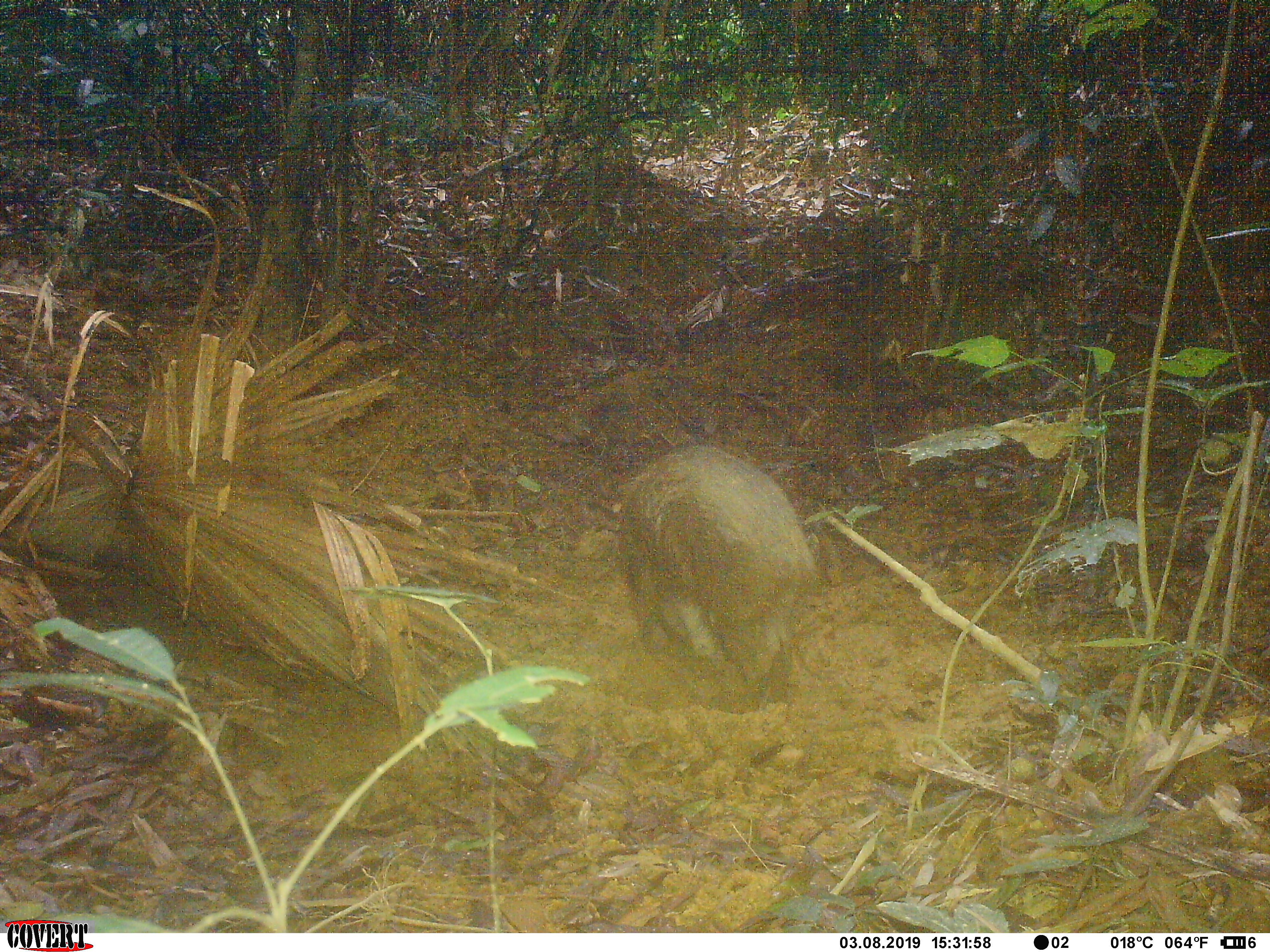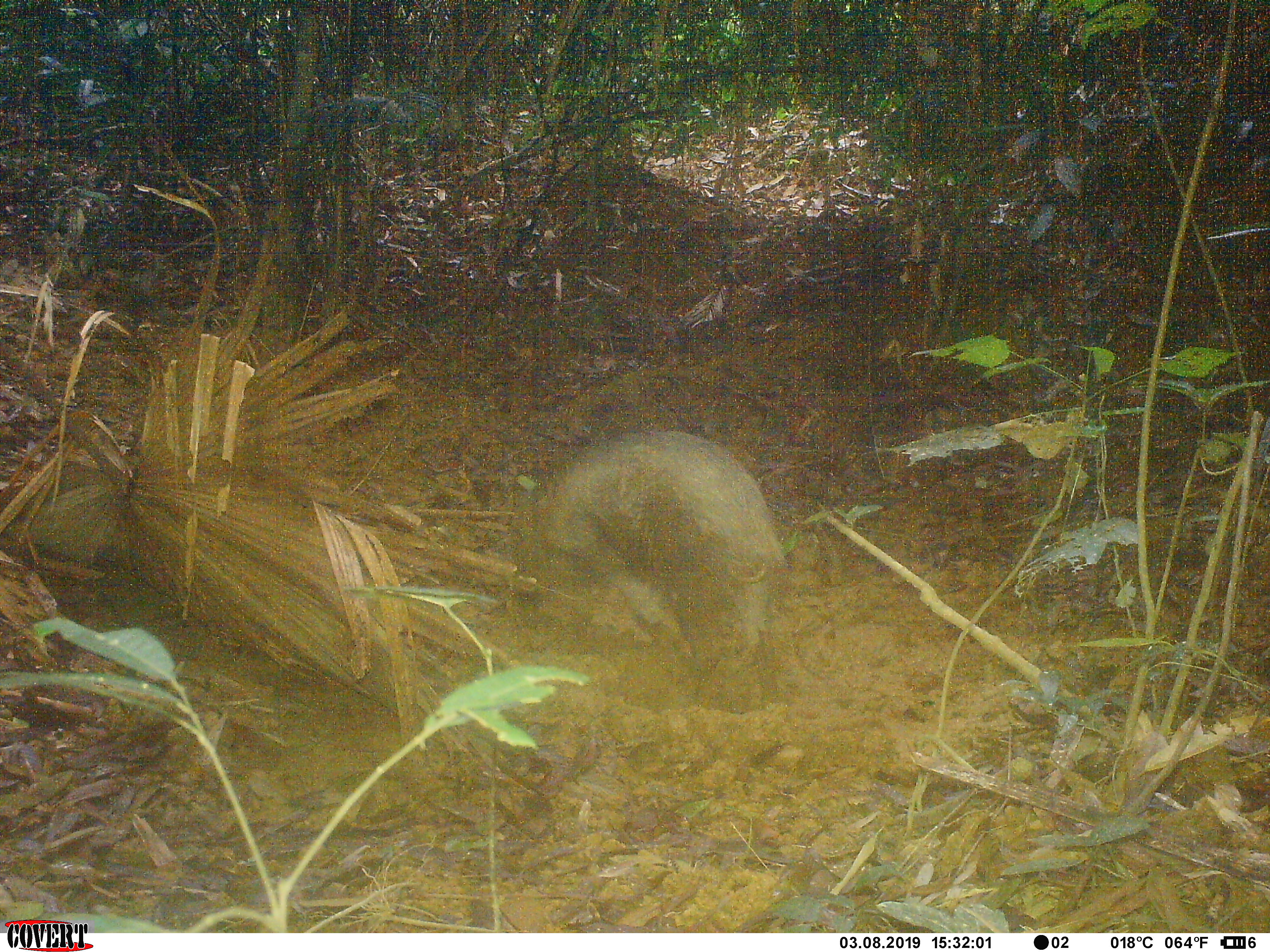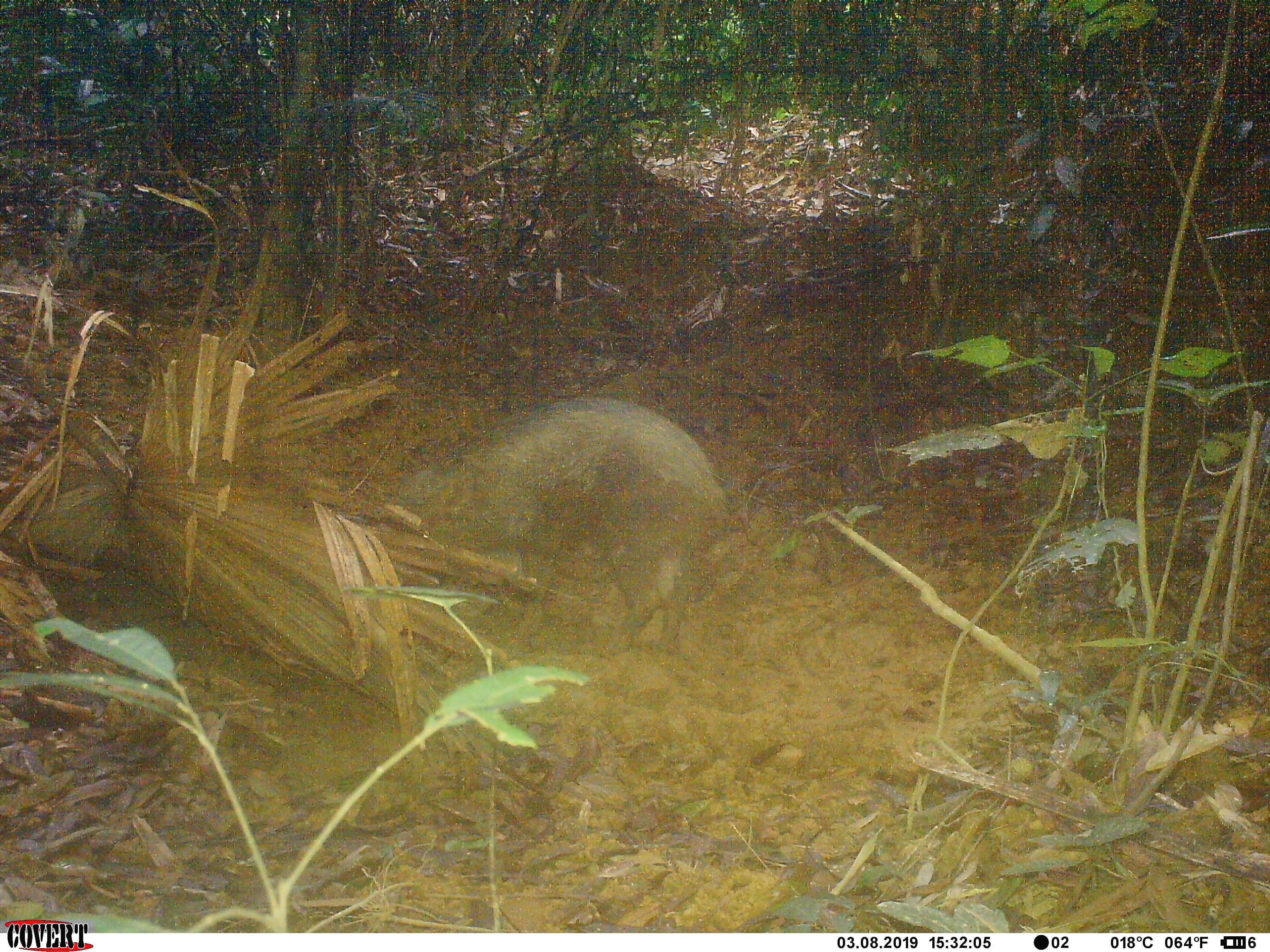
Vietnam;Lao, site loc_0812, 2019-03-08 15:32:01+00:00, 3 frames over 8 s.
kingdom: Animalia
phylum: Chordata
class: Mammalia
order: Artiodactyla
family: Suidae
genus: Sus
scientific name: Sus scrofa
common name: eurasian wild pig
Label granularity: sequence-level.